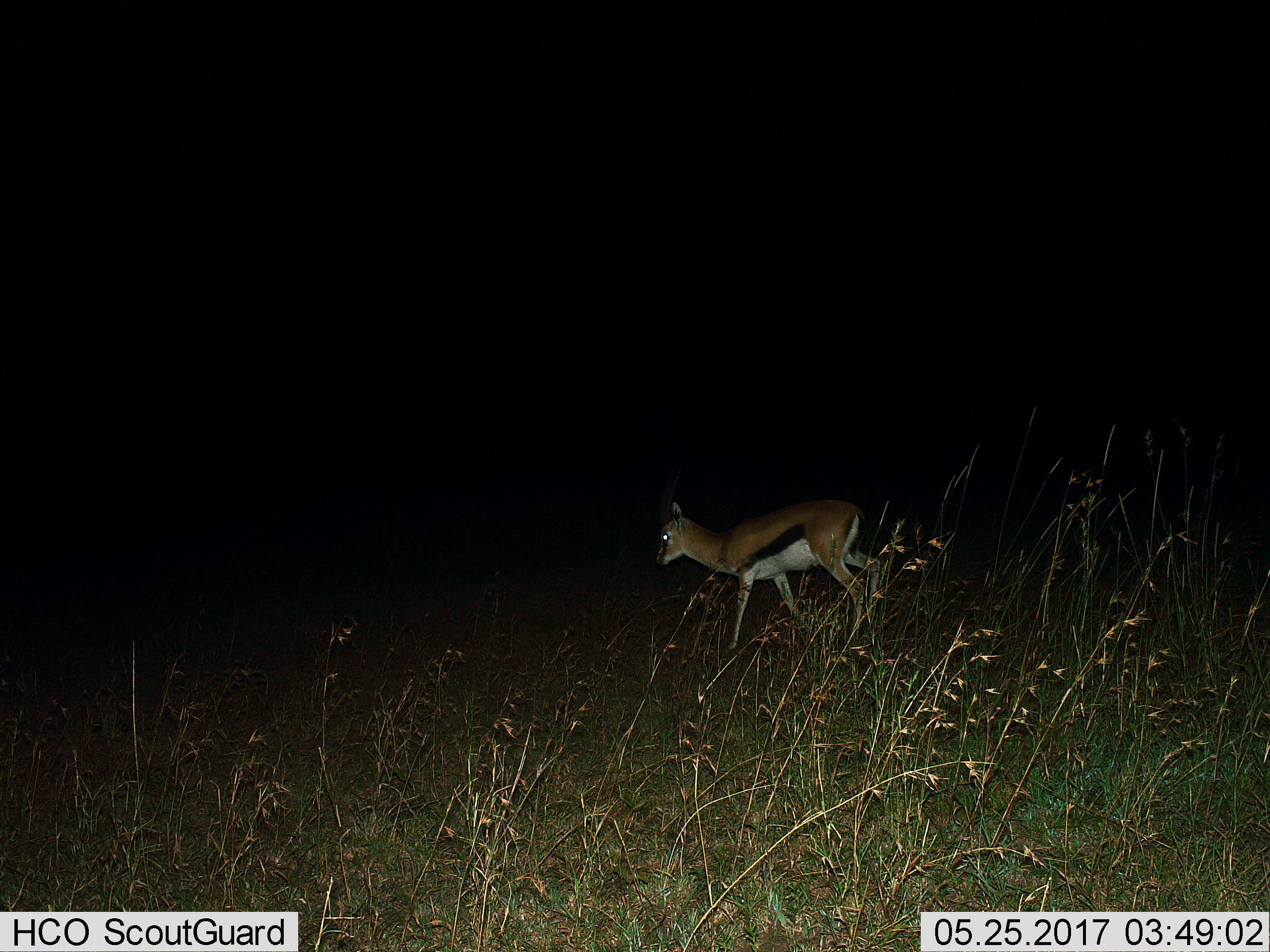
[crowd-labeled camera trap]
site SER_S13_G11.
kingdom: Animalia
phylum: Chordata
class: Mammalia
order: Artiodactyla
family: Bovidae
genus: Eudorcas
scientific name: Eudorcas thomsonii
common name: thomson's gazelle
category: gazellethomsons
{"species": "gazellethomsons (thomson's gazelle) (Eudorcas thomsonii)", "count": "1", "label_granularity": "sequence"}